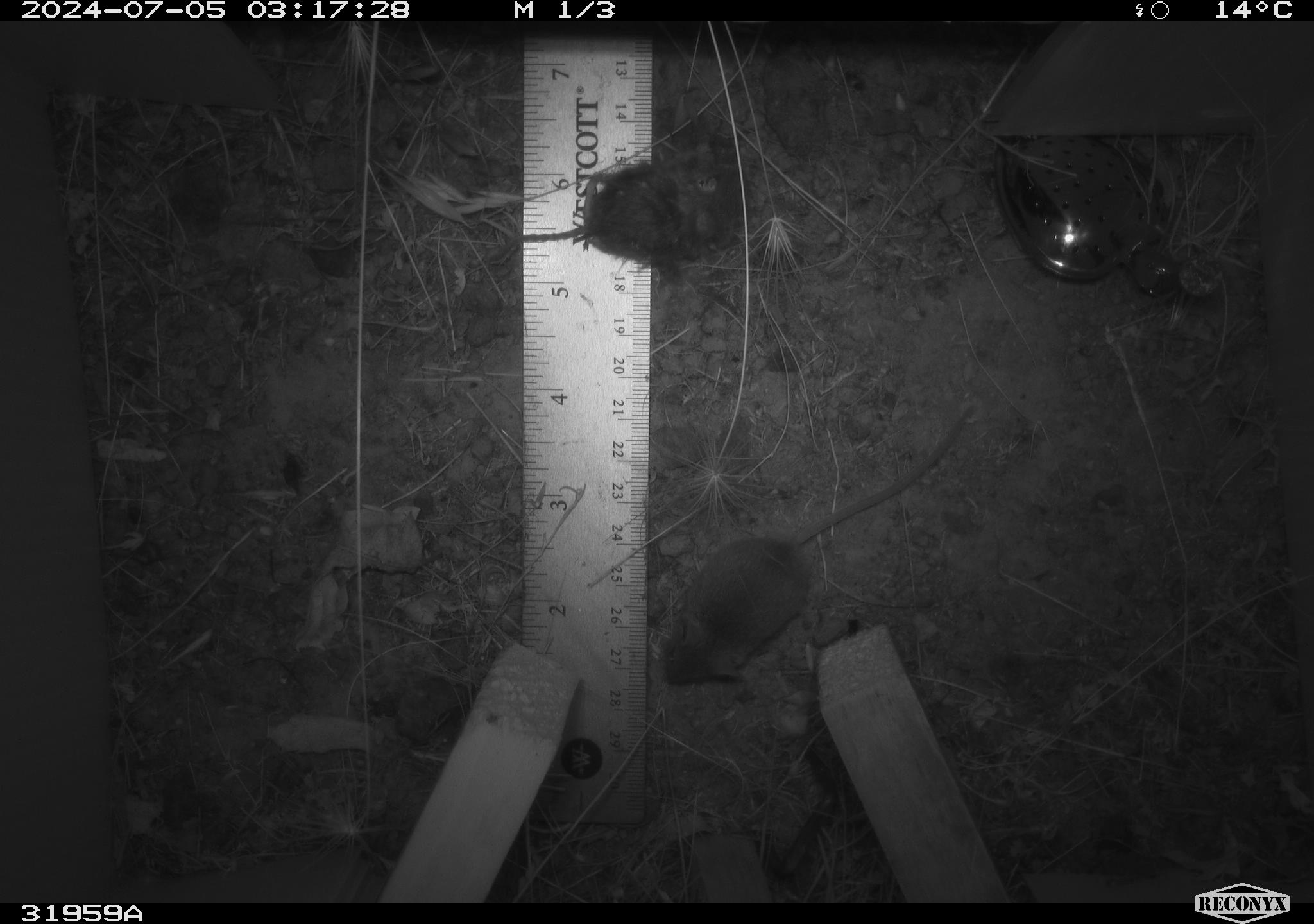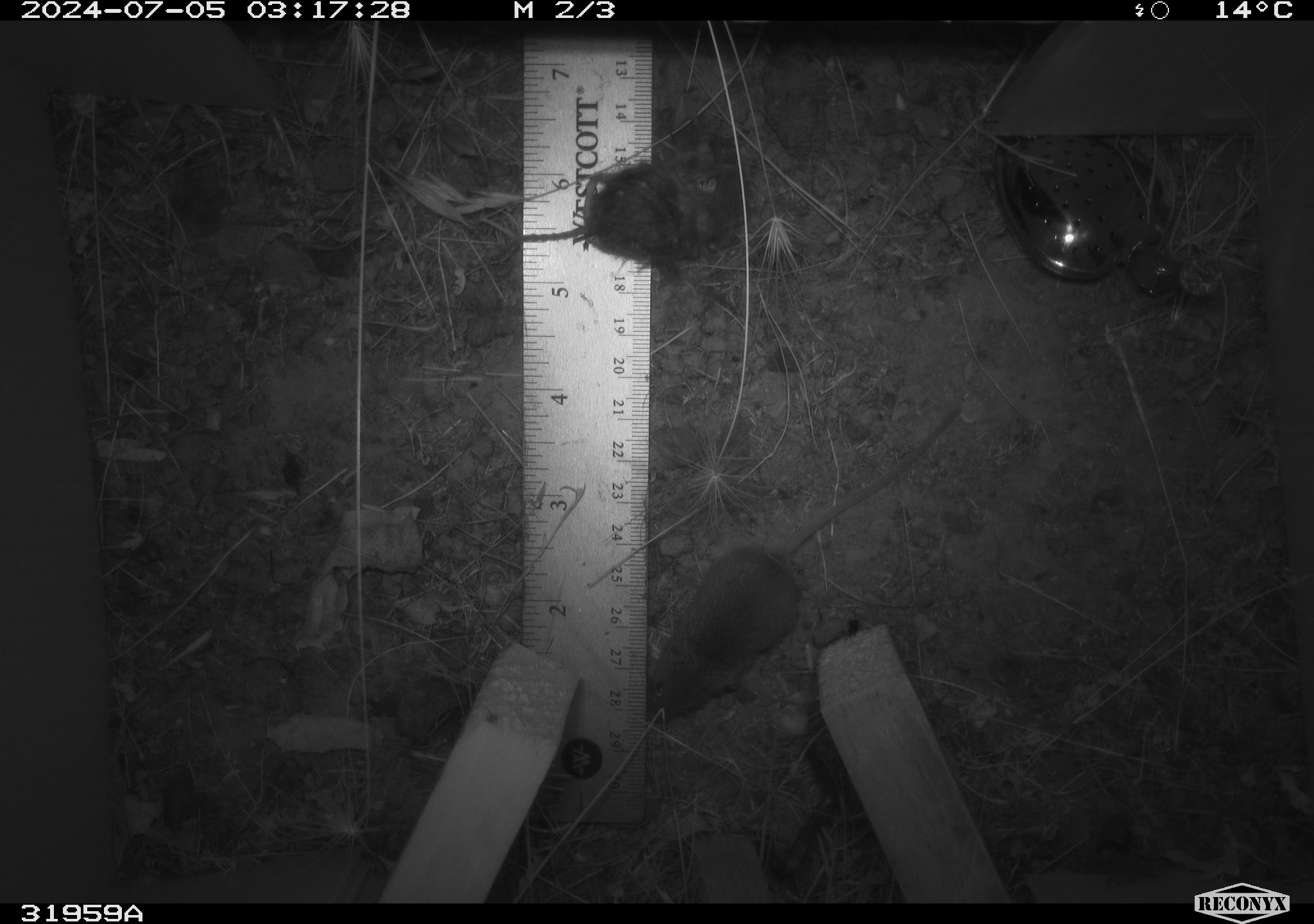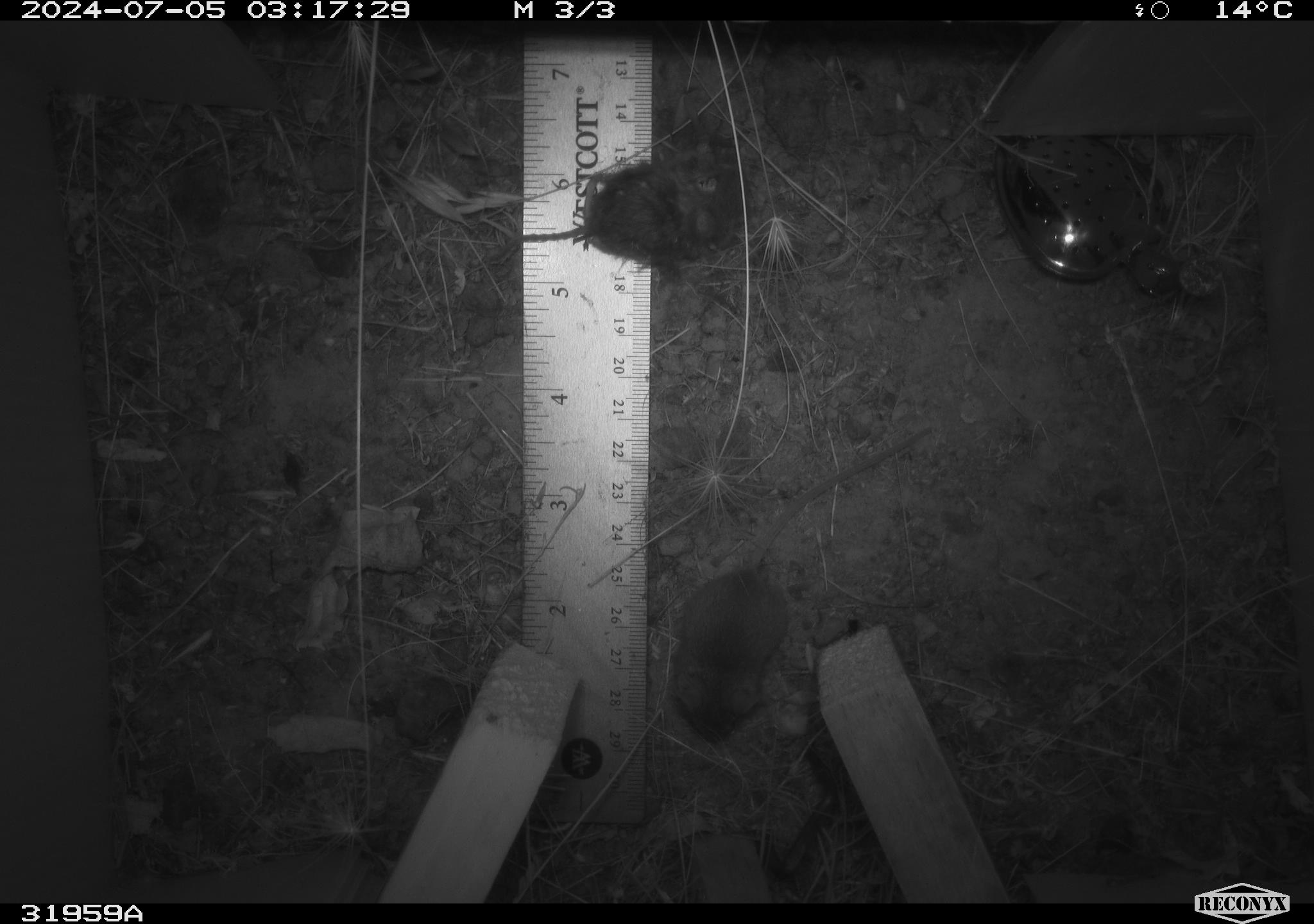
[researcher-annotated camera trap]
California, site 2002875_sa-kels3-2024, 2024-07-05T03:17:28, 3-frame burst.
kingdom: Animalia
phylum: Chordata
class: Mammalia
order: Rodentia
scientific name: Rodentia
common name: mouse species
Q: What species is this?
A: Mouse species (Rodentia).